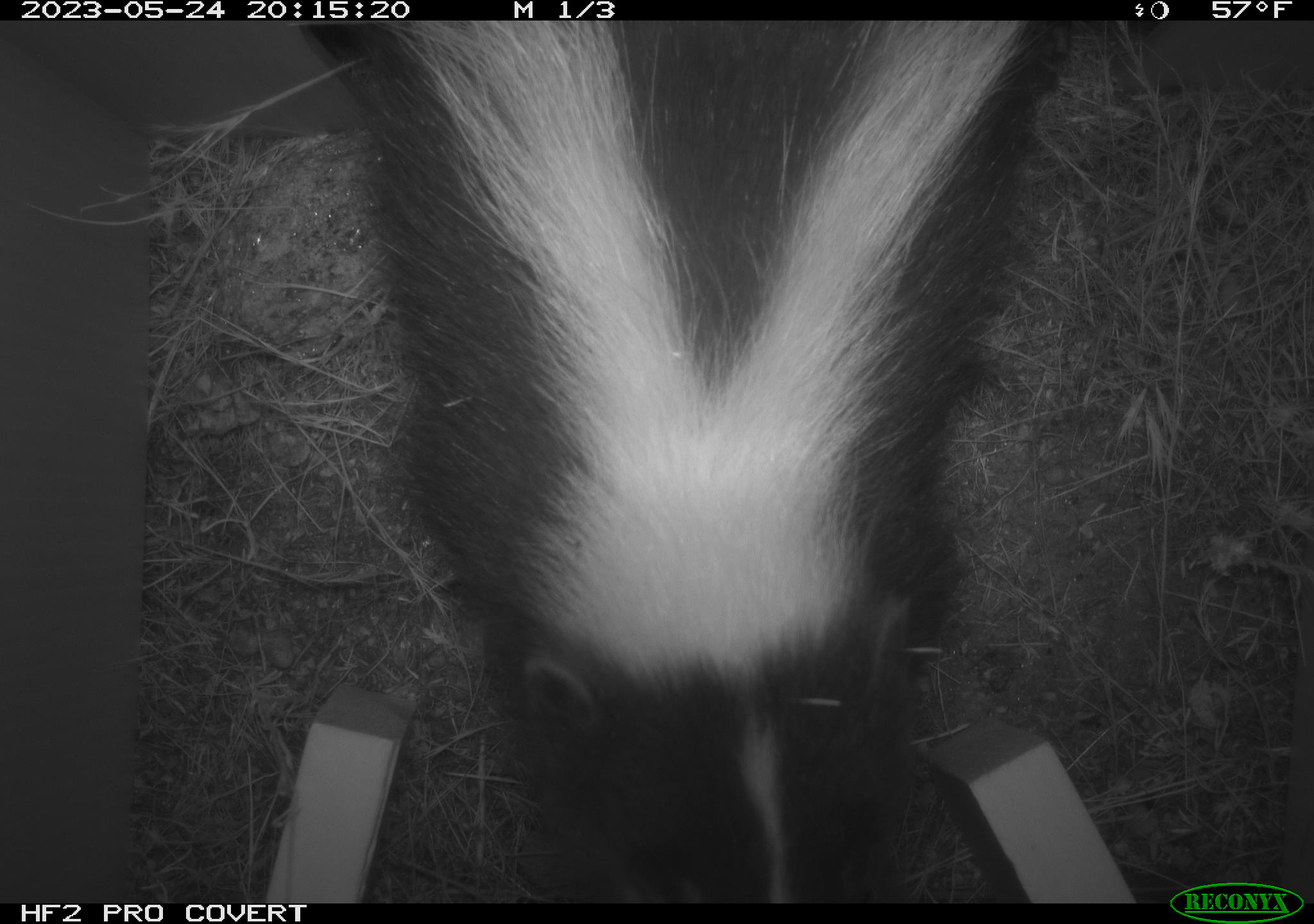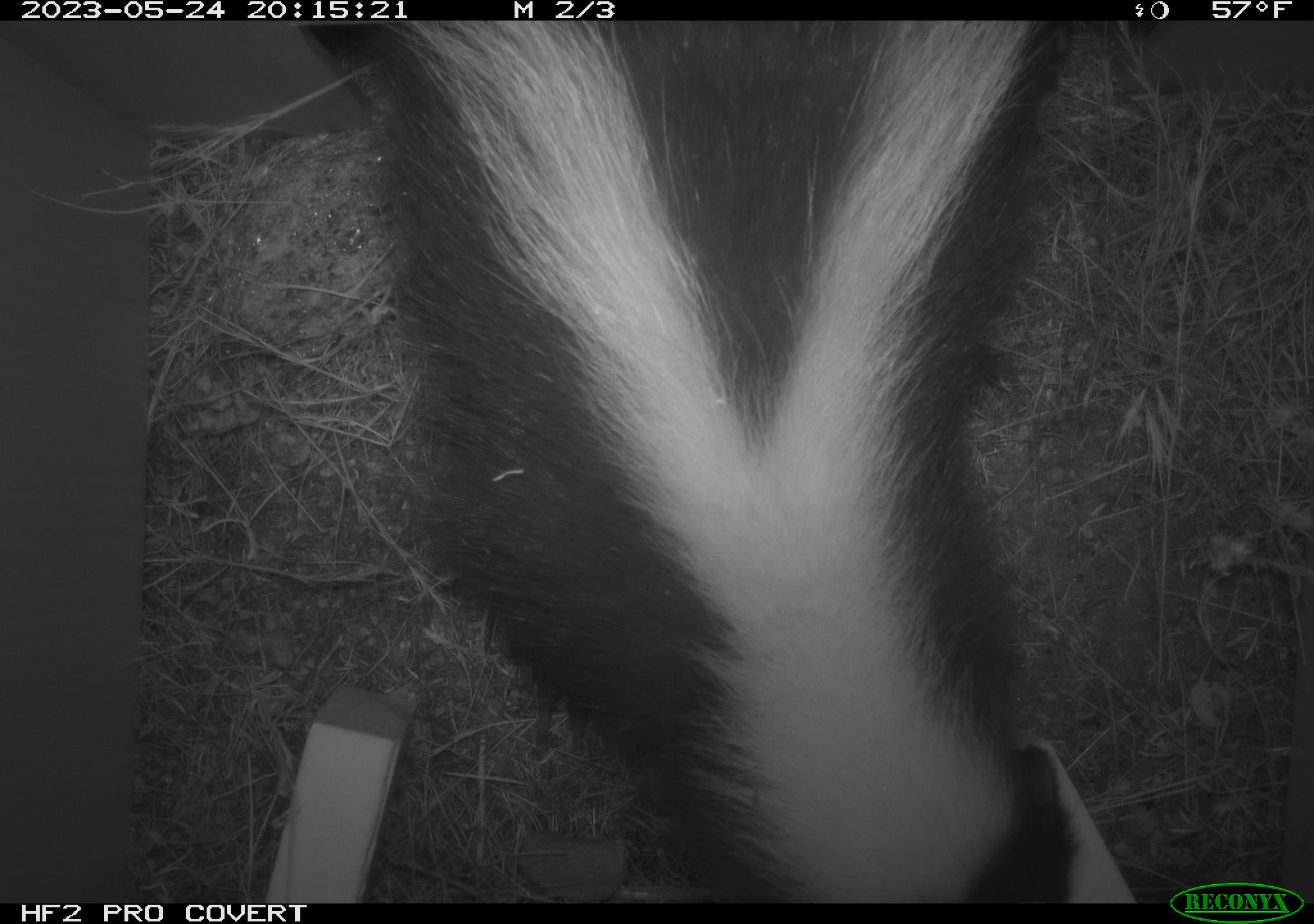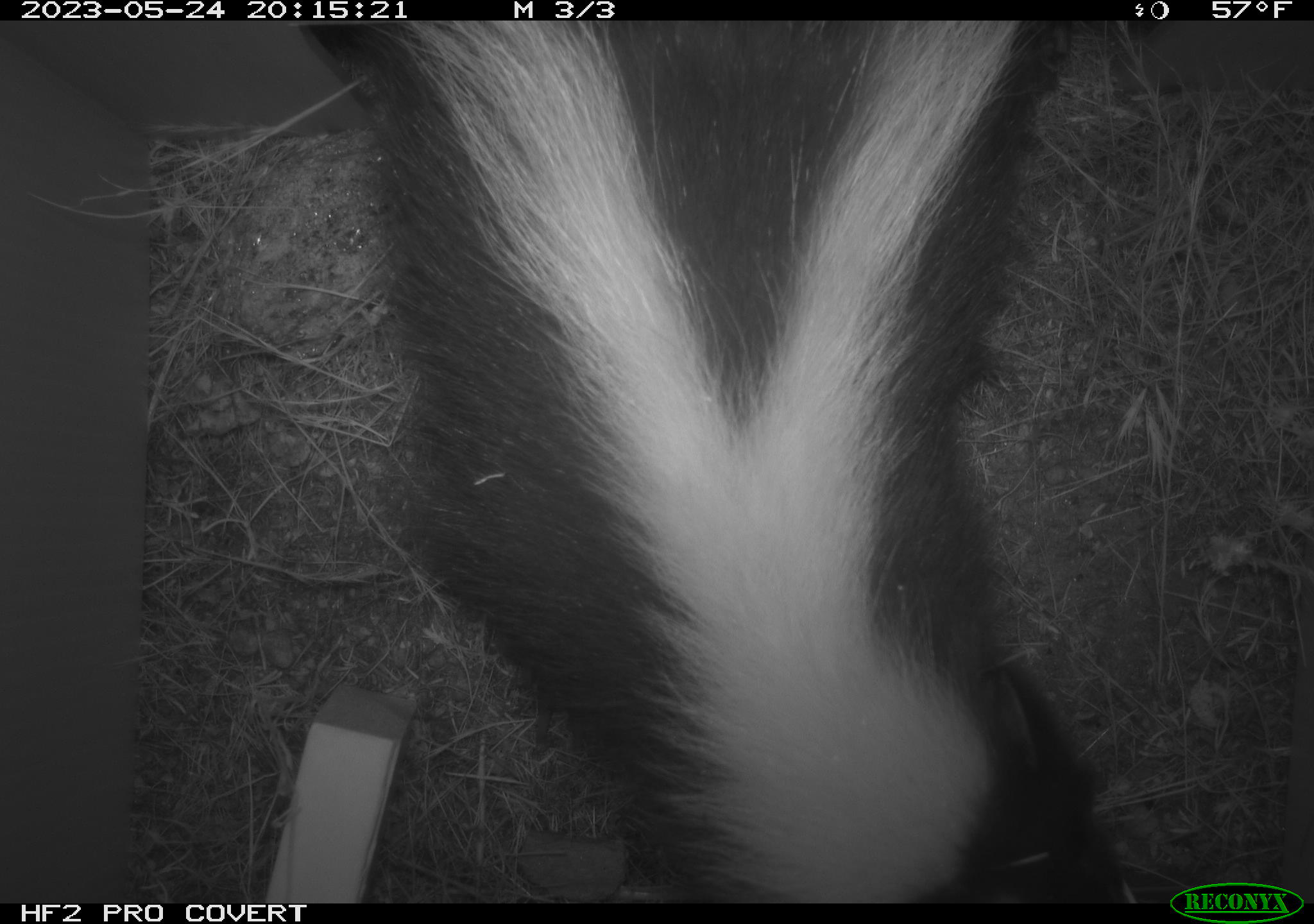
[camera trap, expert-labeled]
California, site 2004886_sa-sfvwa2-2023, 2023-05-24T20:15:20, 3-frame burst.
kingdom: Animalia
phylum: Chordata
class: Mammalia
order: Carnivora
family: Mephitidae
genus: Mephitis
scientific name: Mephitis mephitis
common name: striped skunk